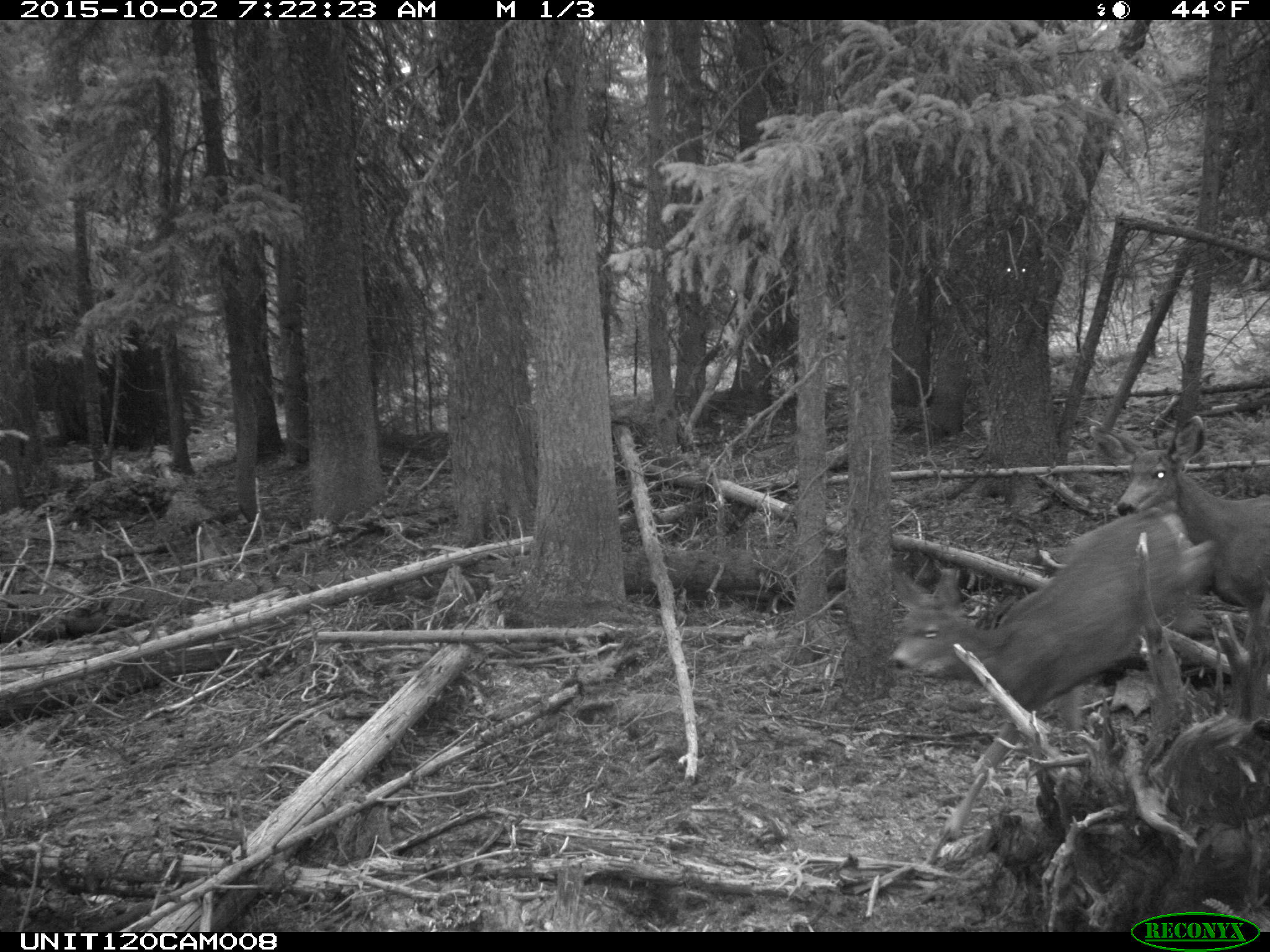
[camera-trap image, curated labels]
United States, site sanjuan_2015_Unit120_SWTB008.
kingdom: Animalia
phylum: Chordata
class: Mammalia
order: Artiodactyla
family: Cervidae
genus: Odocoileus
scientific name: Odocoileus hemionus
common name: mule deer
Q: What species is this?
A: Odocoileus hemionus (mule deer).